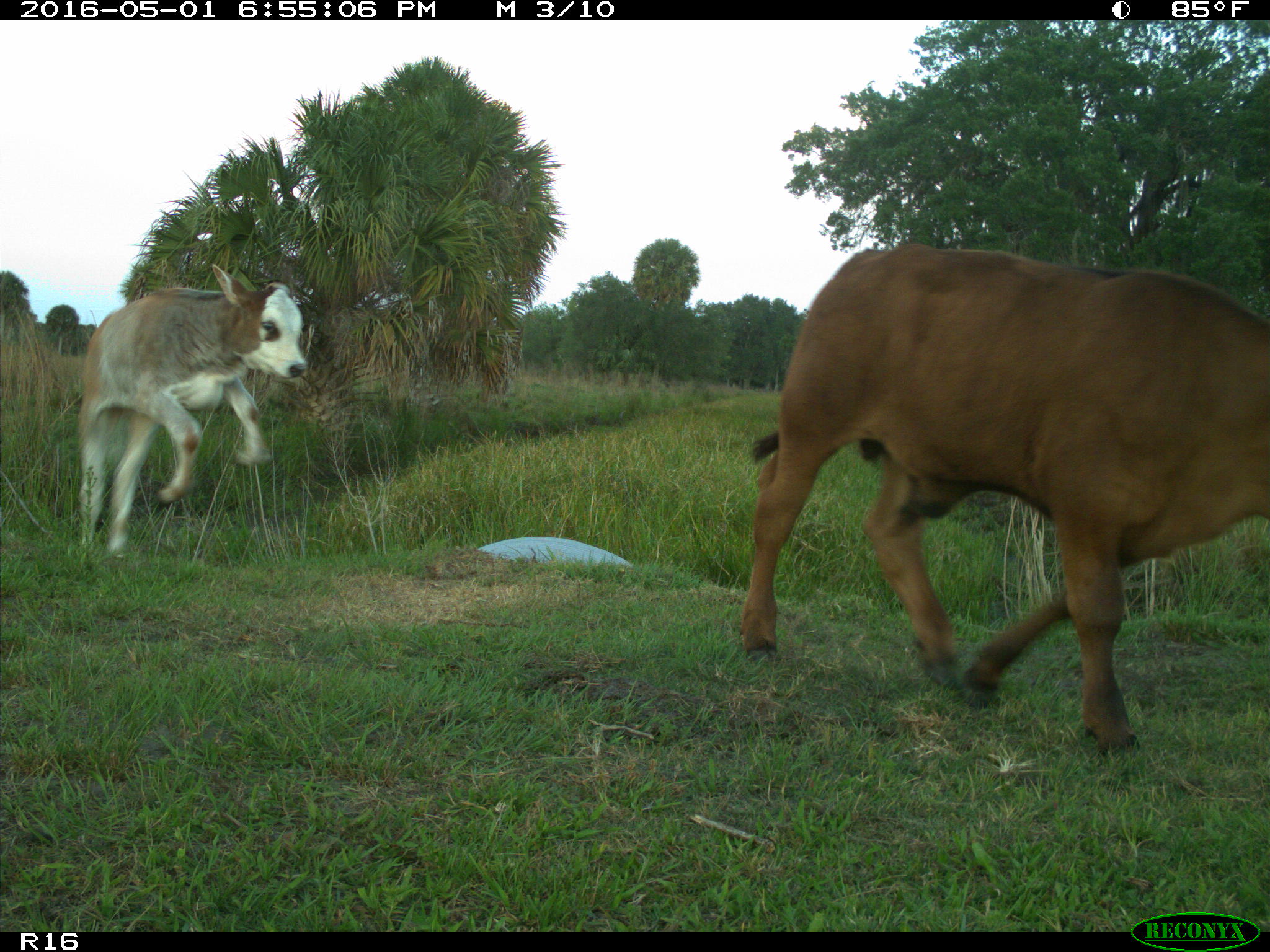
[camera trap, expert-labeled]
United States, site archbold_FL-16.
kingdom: Animalia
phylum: Chordata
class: Mammalia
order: Artiodactyla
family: Bovidae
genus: Bos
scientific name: Bos taurus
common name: domestic cow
Bos taurus (domestic cow).